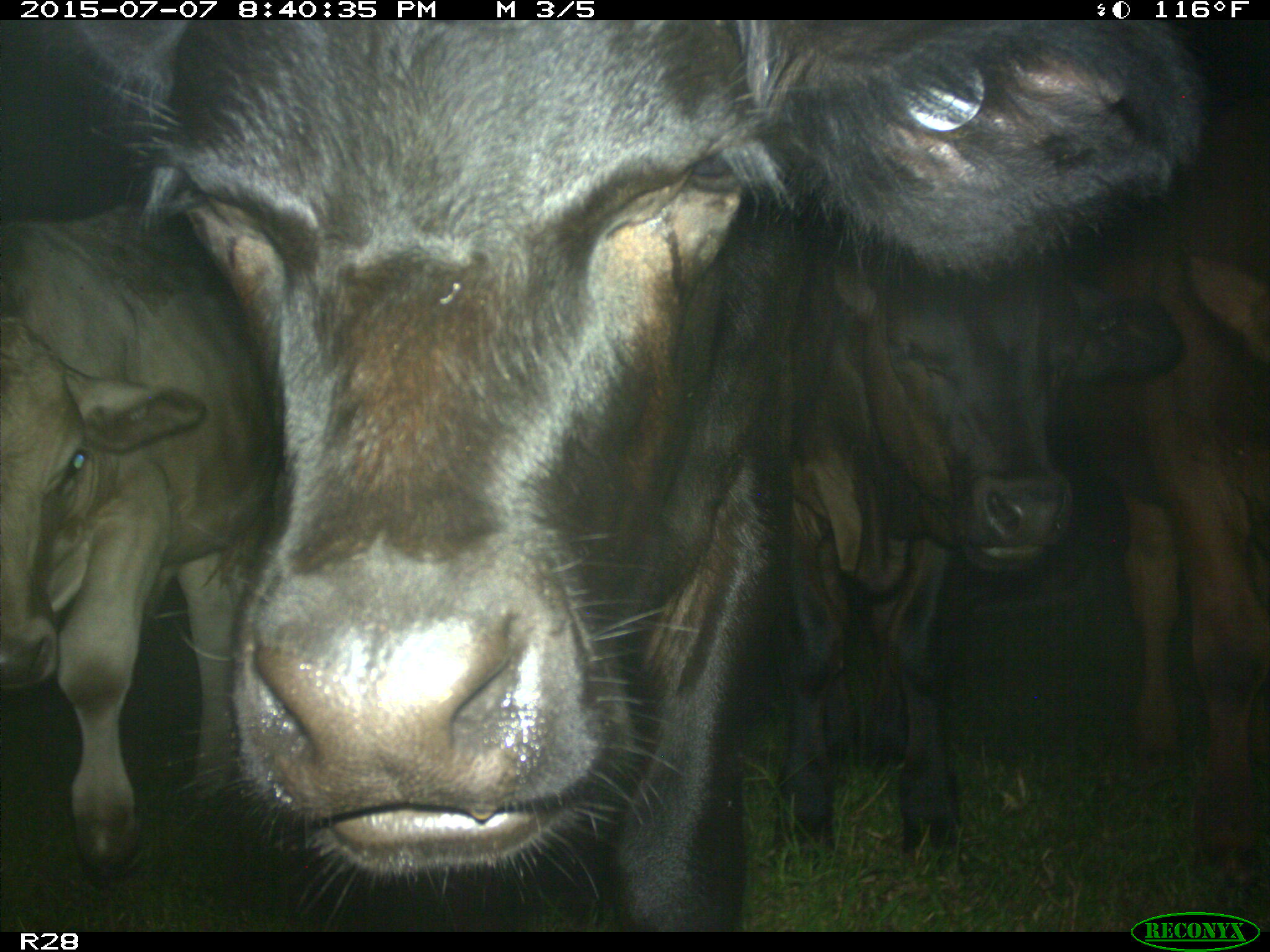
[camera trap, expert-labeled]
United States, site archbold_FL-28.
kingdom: Animalia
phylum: Chordata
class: Mammalia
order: Artiodactyla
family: Bovidae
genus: Bos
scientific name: Bos taurus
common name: domestic cow